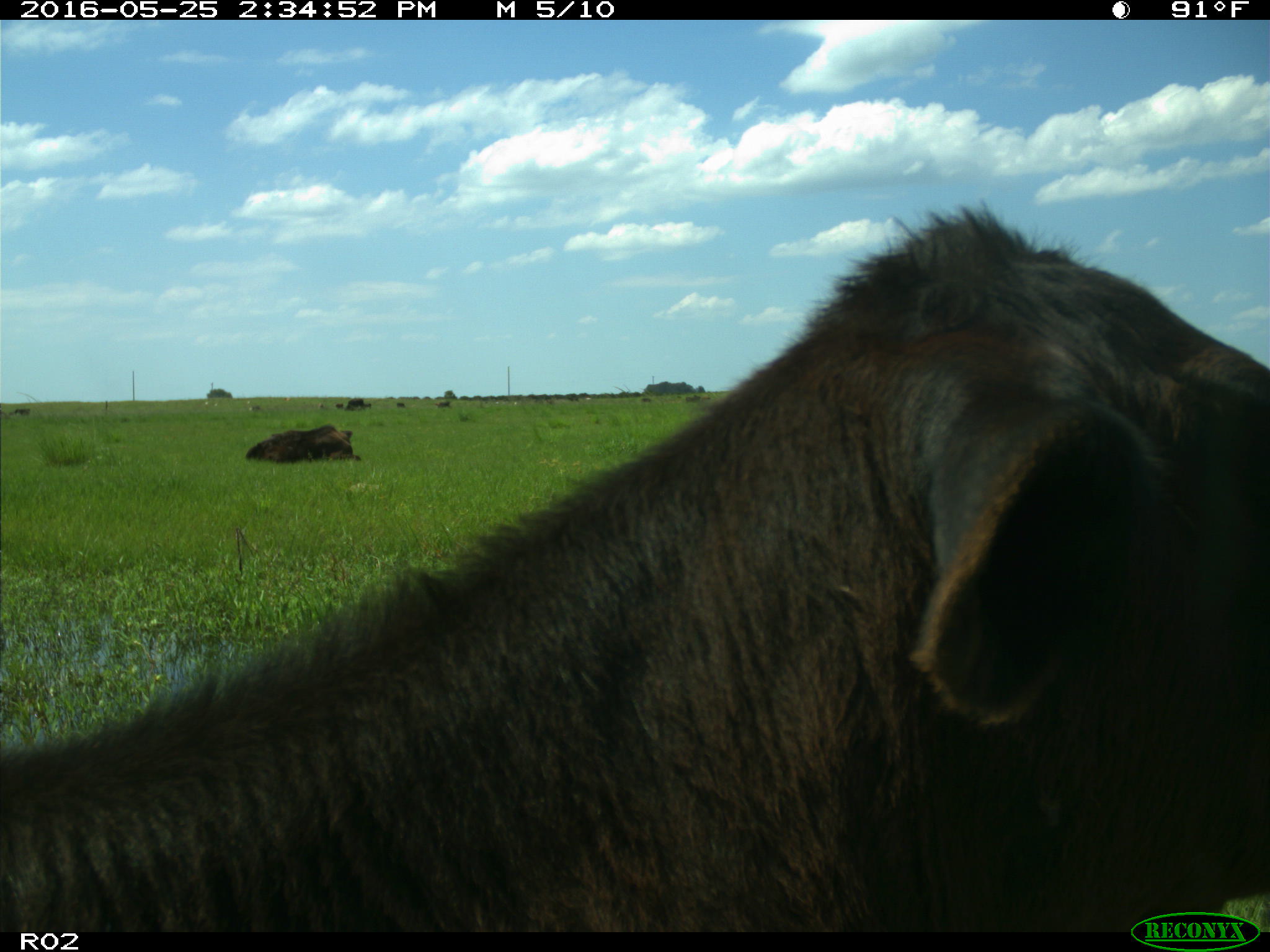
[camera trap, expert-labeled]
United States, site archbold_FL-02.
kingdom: Animalia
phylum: Chordata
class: Mammalia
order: Artiodactyla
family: Bovidae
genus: Bos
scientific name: Bos taurus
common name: domestic cow